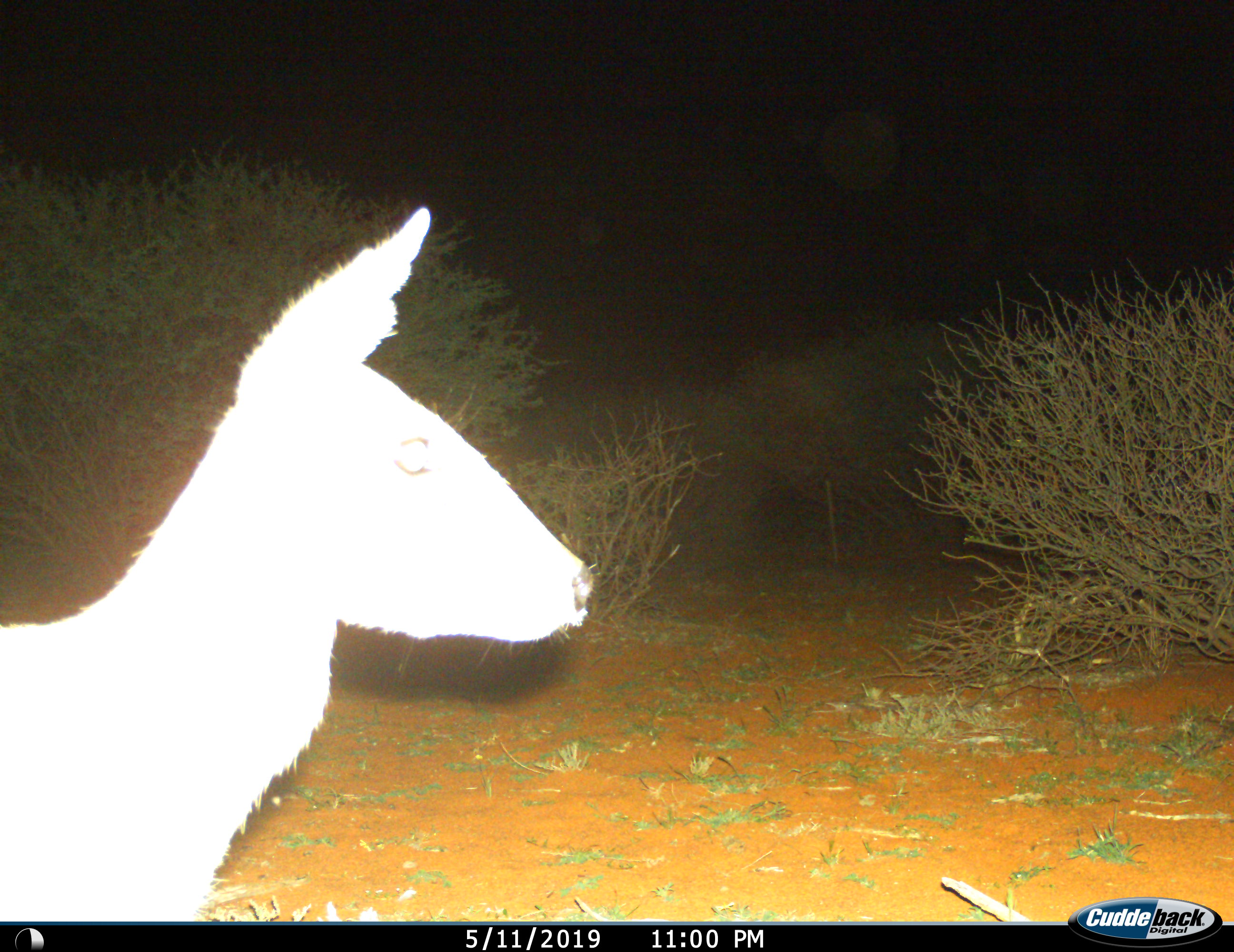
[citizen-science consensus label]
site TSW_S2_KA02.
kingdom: Animalia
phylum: Chordata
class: Mammalia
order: Artiodactyla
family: Bovidae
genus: Sylvicapra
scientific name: Sylvicapra grimmia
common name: common duiker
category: duikercommongrey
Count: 1.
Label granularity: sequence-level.